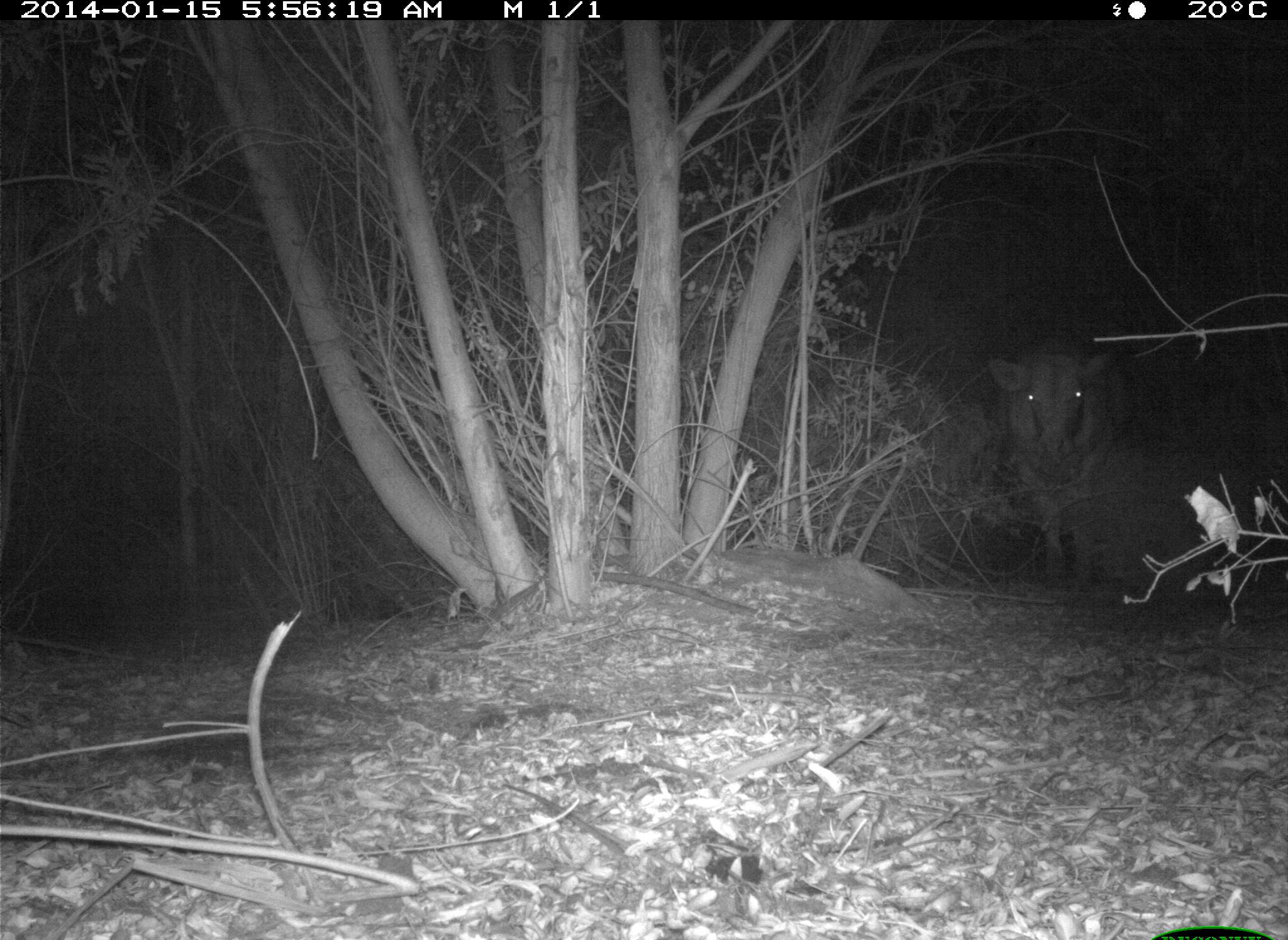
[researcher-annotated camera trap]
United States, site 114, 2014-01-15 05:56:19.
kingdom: Animalia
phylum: Chordata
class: Mammalia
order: Artiodactyla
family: Bovidae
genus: Bos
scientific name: Bos taurus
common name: cow